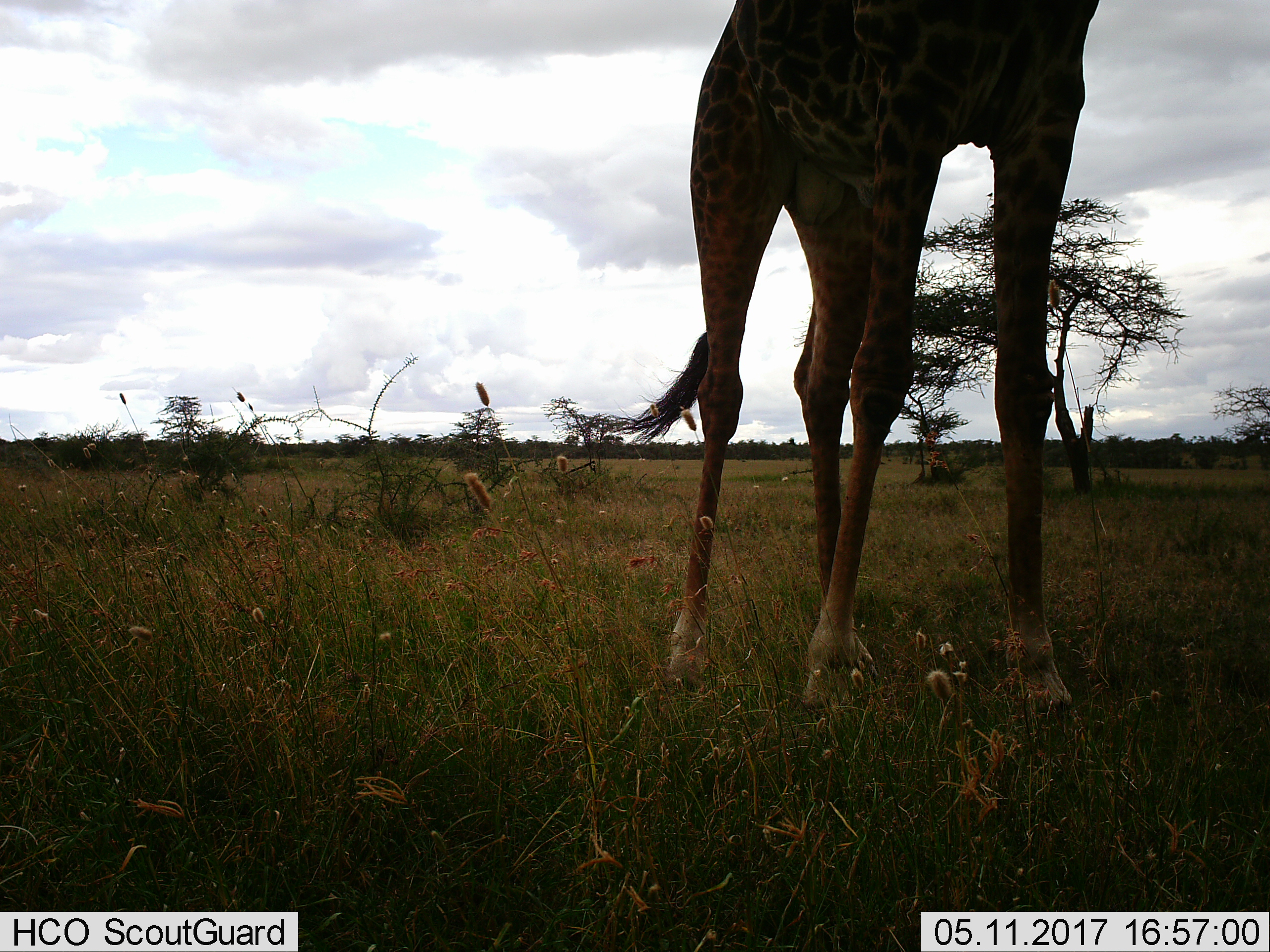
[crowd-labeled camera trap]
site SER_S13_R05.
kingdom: Animalia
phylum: Chordata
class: Mammalia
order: Artiodactyla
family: Giraffidae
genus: Giraffa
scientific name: Giraffa camelopardalis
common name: giraffe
Giraffe (Giraffa camelopardalis), count 1. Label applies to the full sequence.